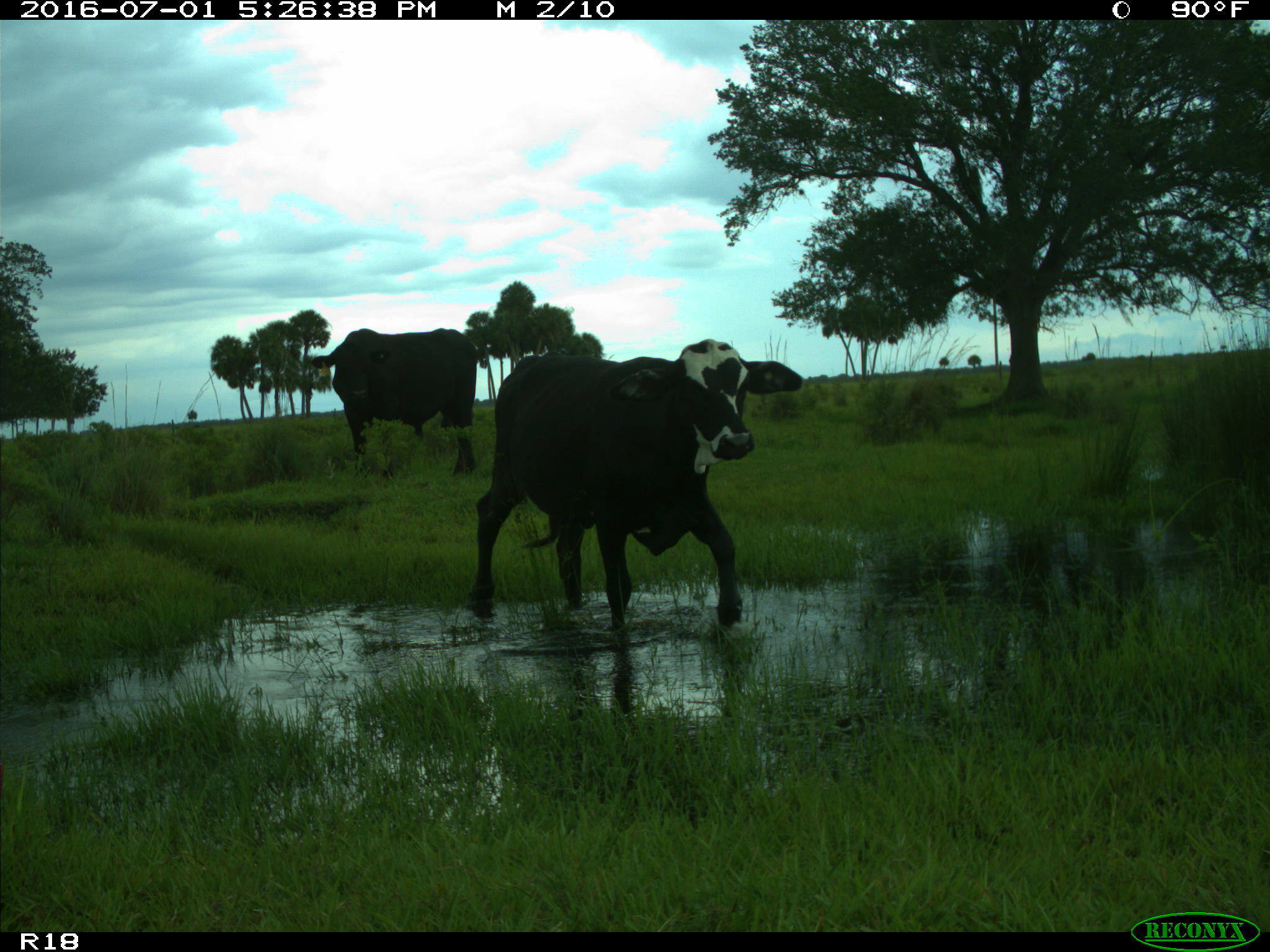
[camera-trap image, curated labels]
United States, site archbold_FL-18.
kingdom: Animalia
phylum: Chordata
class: Mammalia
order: Artiodactyla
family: Bovidae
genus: Bos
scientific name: Bos taurus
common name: domestic cow